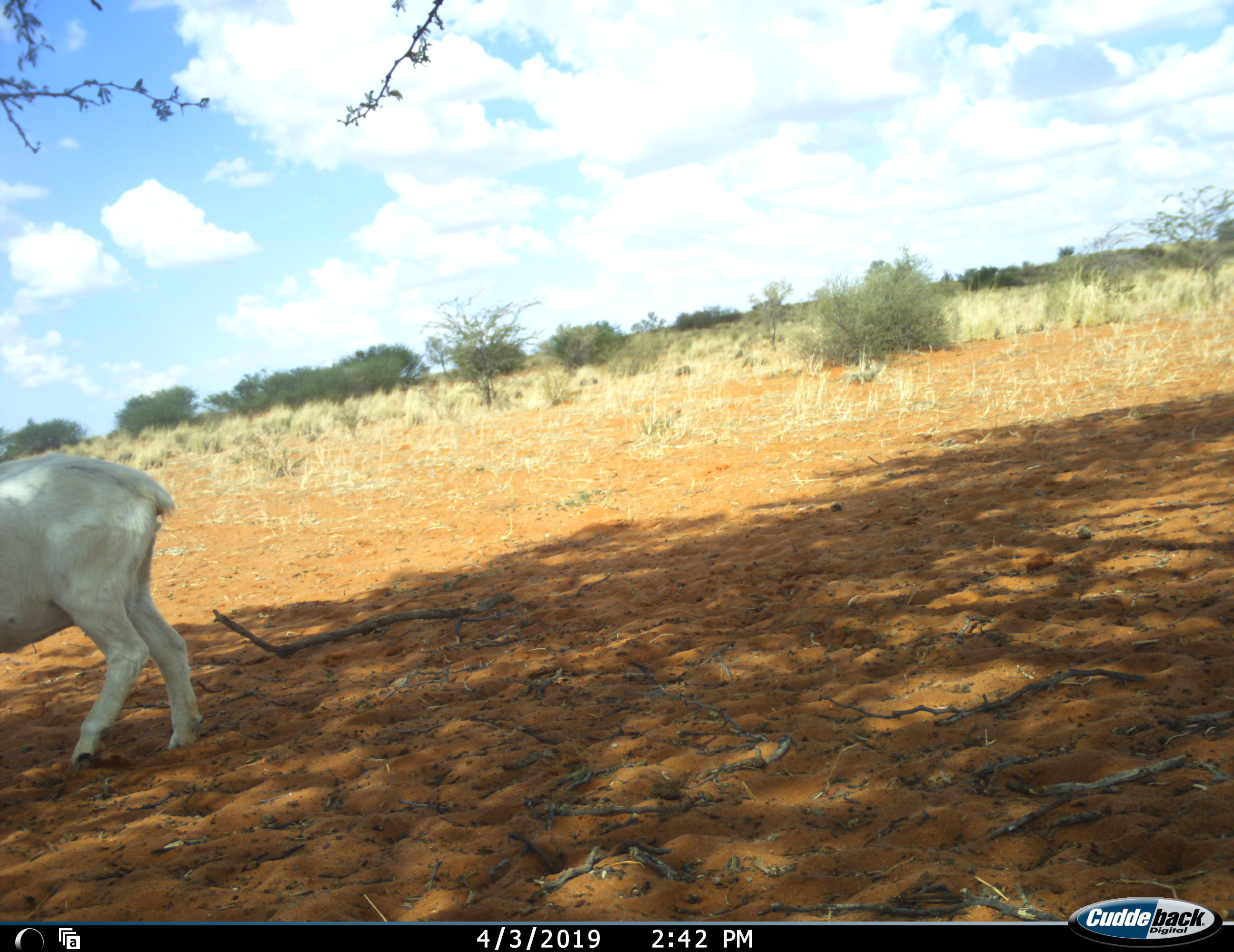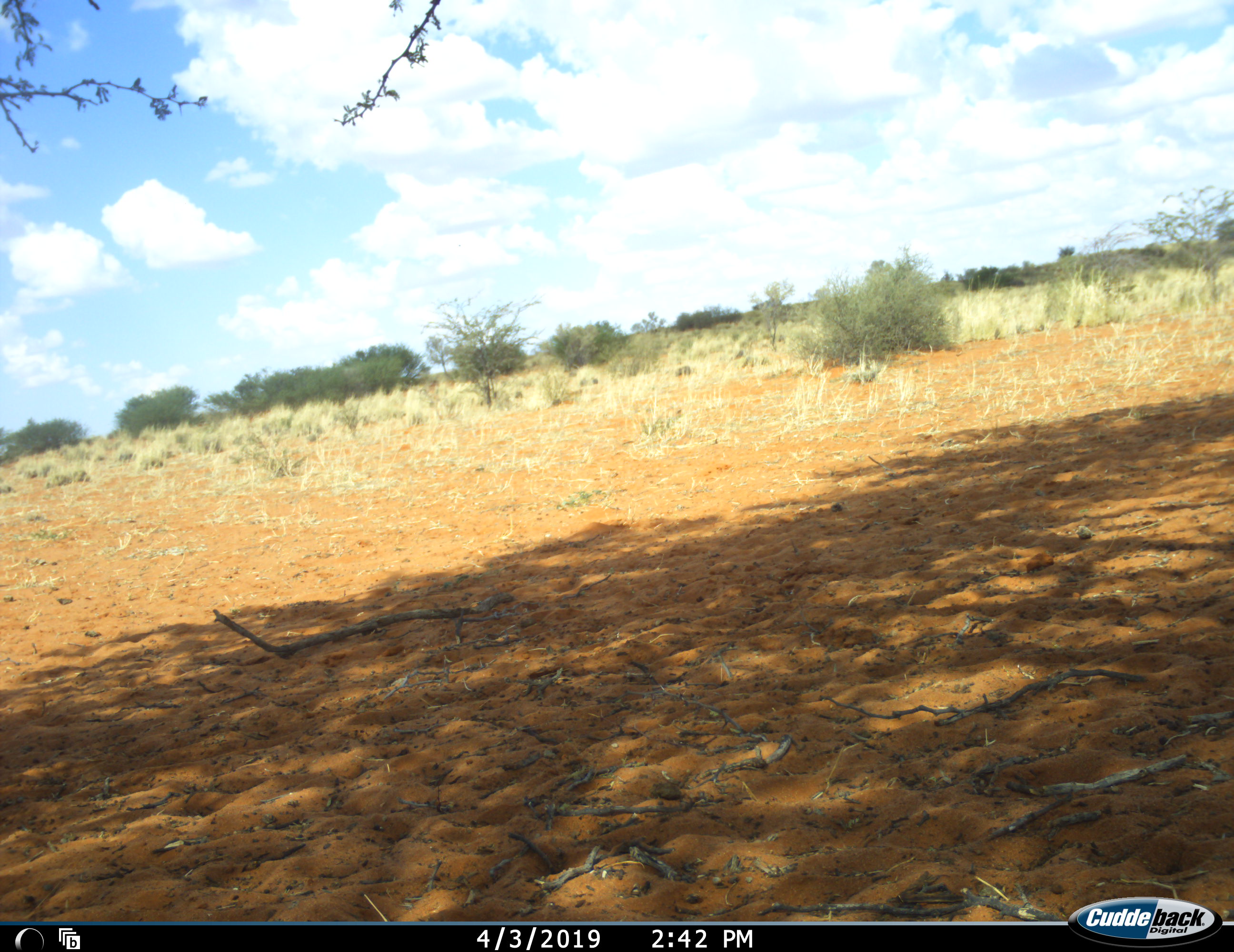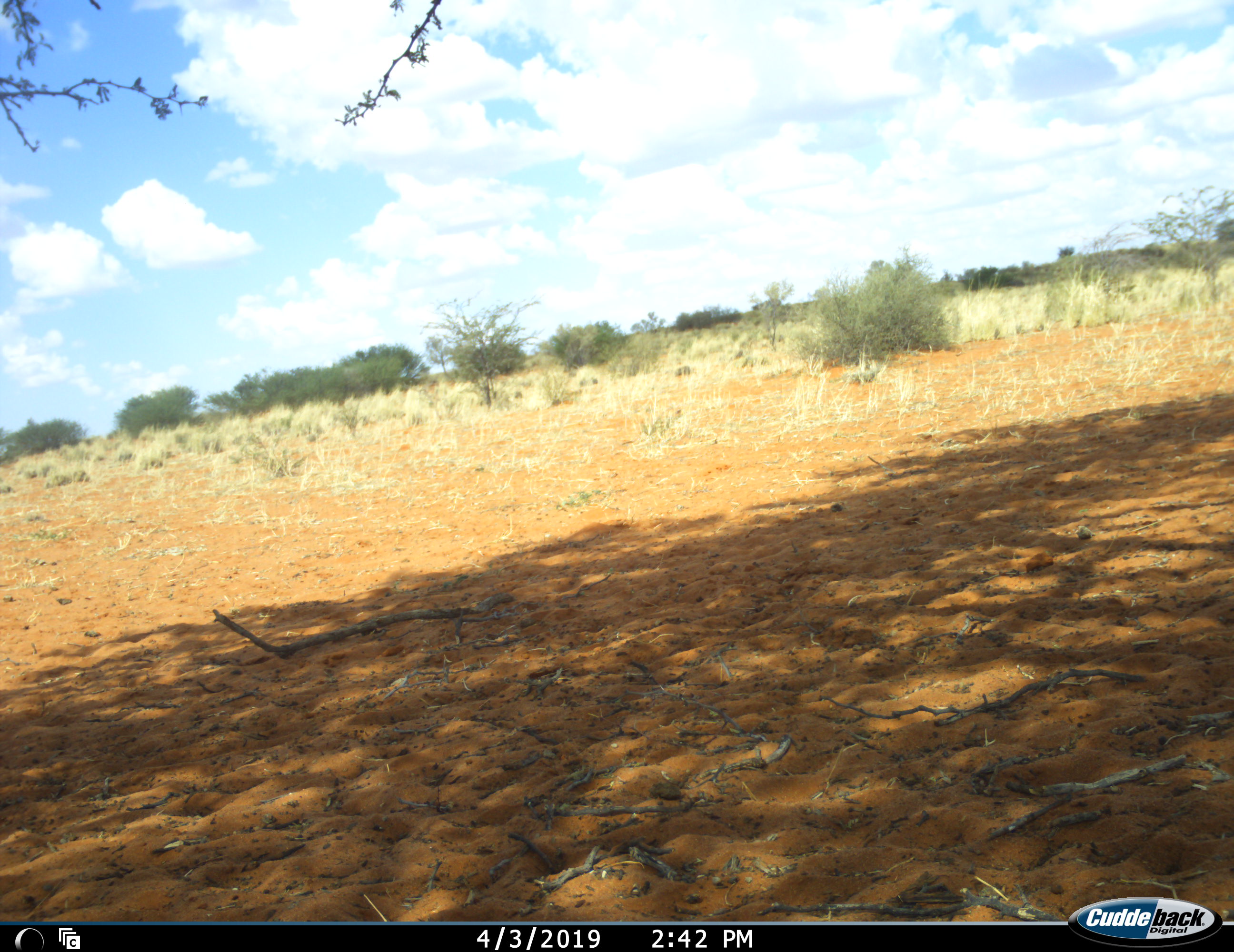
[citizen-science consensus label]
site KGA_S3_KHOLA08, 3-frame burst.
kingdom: Animalia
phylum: Chordata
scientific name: Vertebrata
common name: domestic animal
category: domesticanimal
Domesticanimal (domestic animal) (Vertebrata), count 1. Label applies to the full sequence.